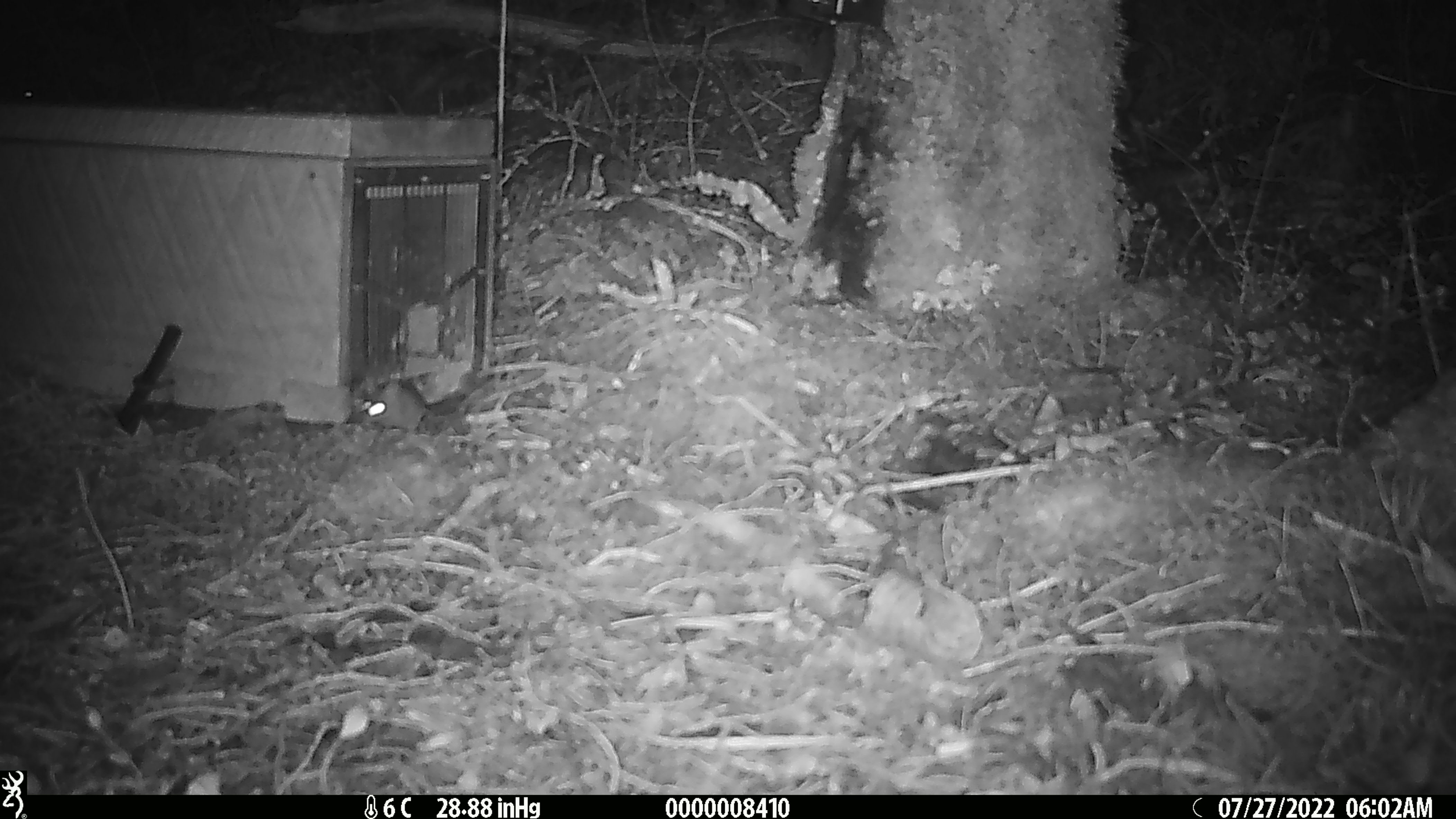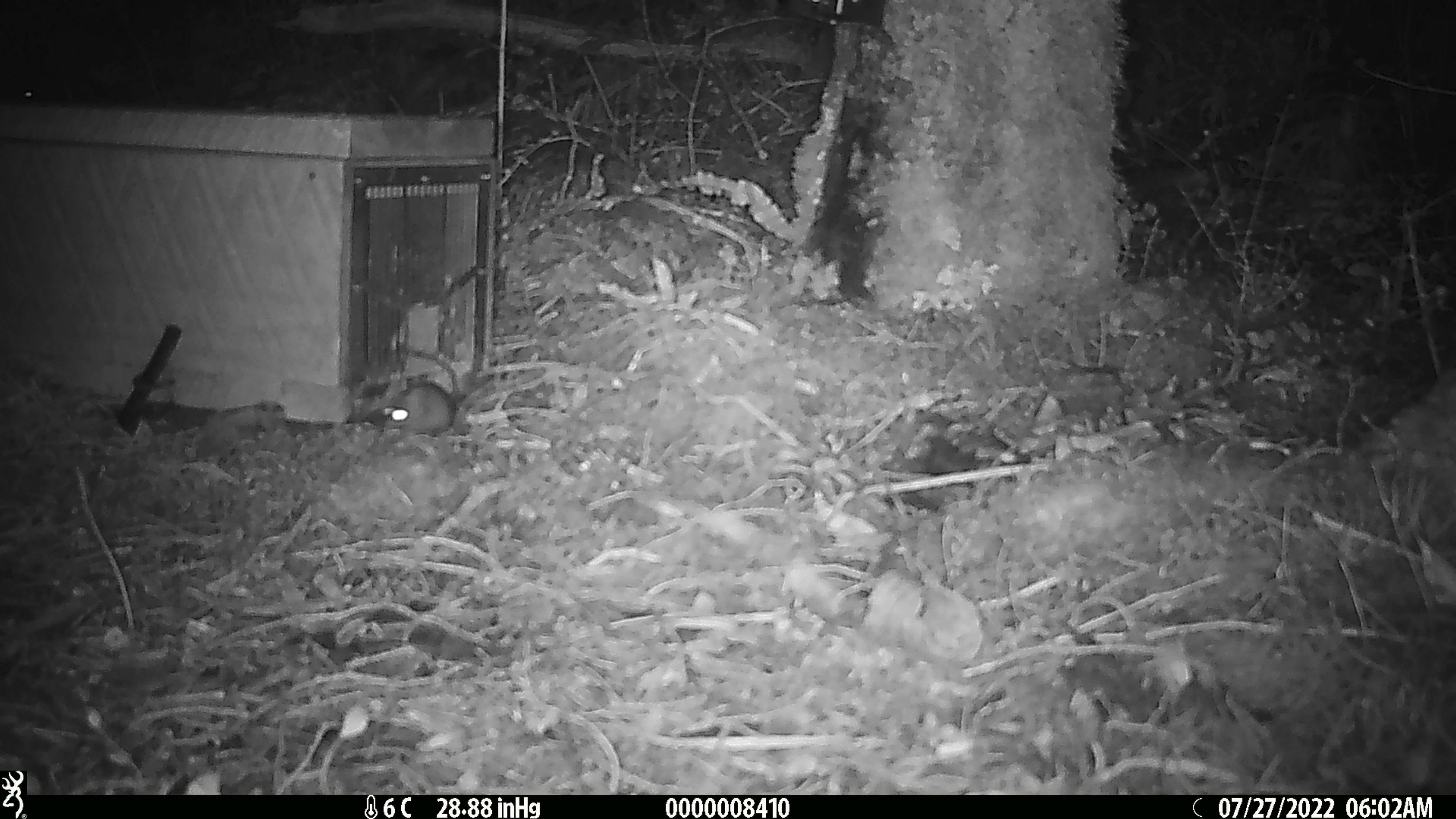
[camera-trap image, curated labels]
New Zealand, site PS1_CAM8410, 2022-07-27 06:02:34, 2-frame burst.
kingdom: Animalia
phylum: Chordata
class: Mammalia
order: Rodentia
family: Muridae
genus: Mus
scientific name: Mus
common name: mouse